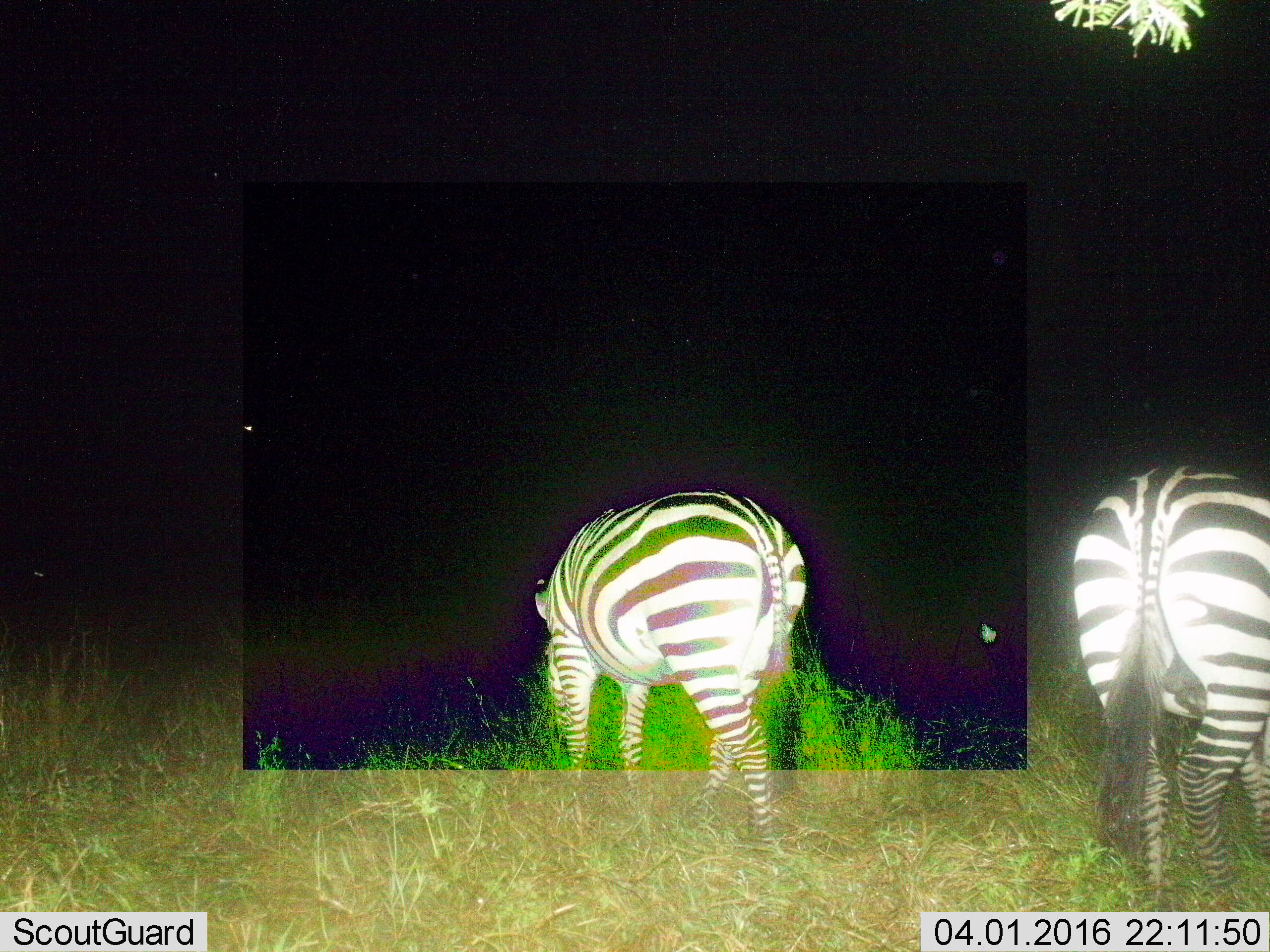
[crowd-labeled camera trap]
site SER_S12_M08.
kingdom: Animalia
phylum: Chordata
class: Mammalia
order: Perissodactyla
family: Equidae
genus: Equus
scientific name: Equus quagga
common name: plains zebra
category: zebraplains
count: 2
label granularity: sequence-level